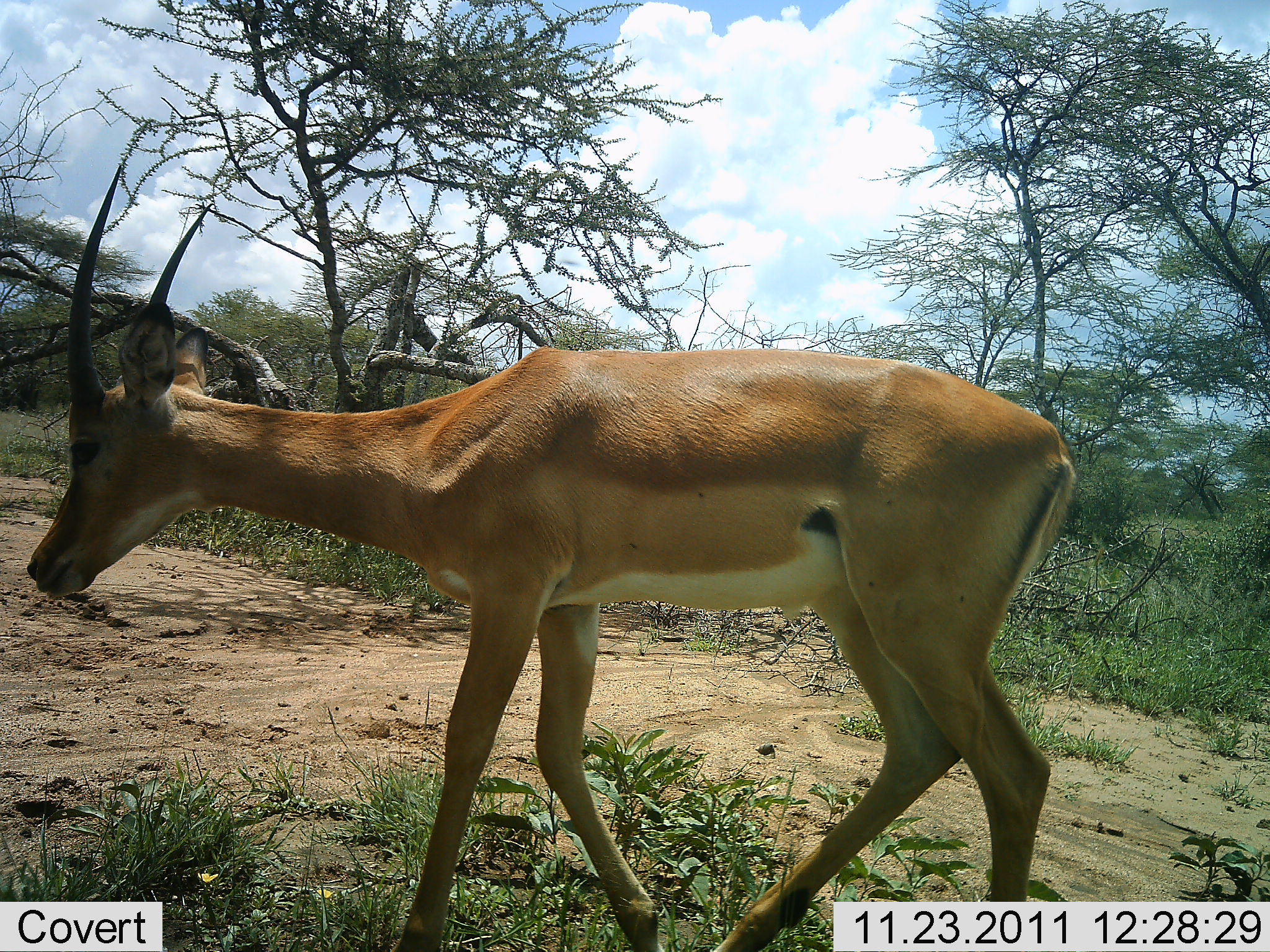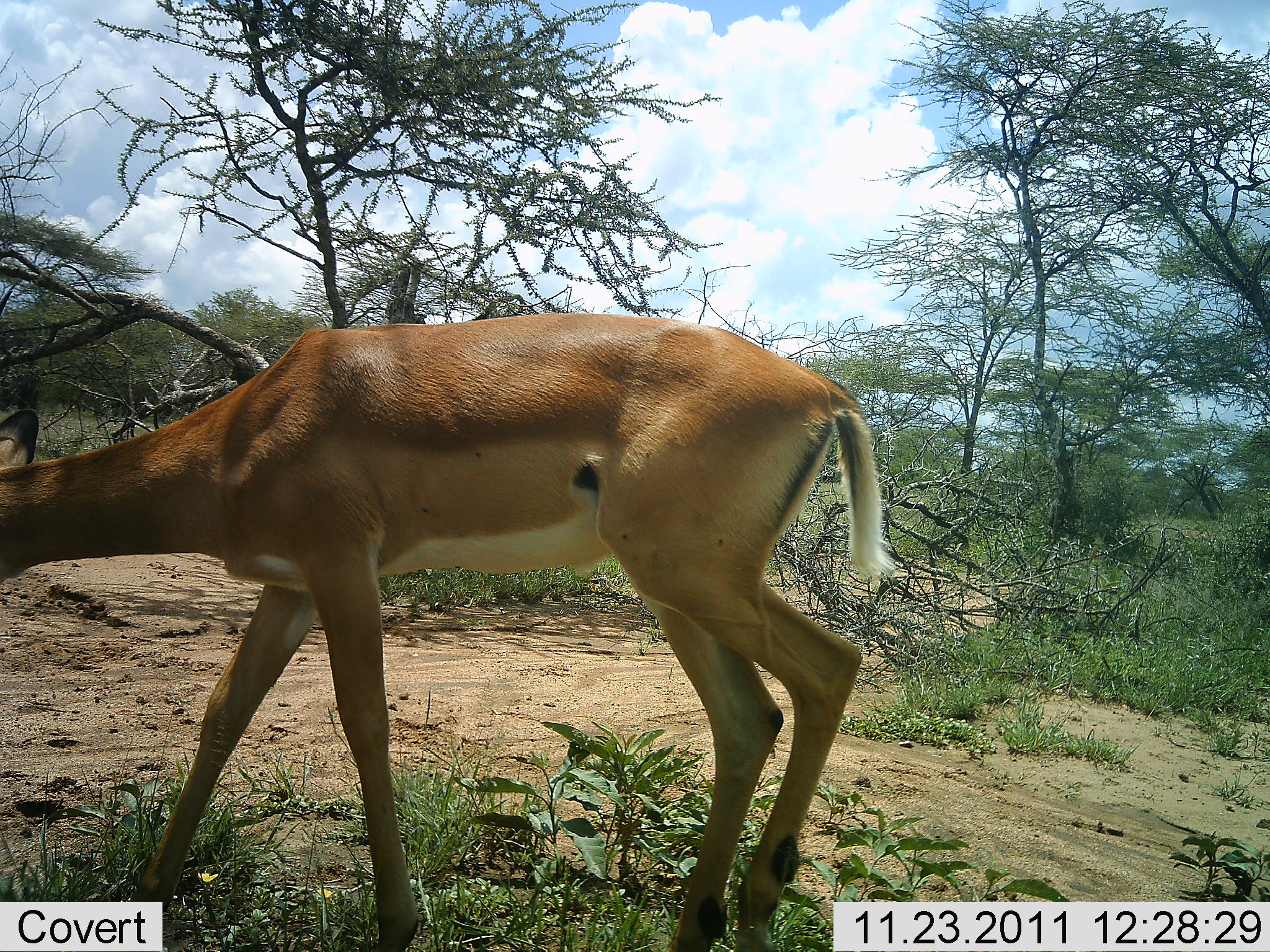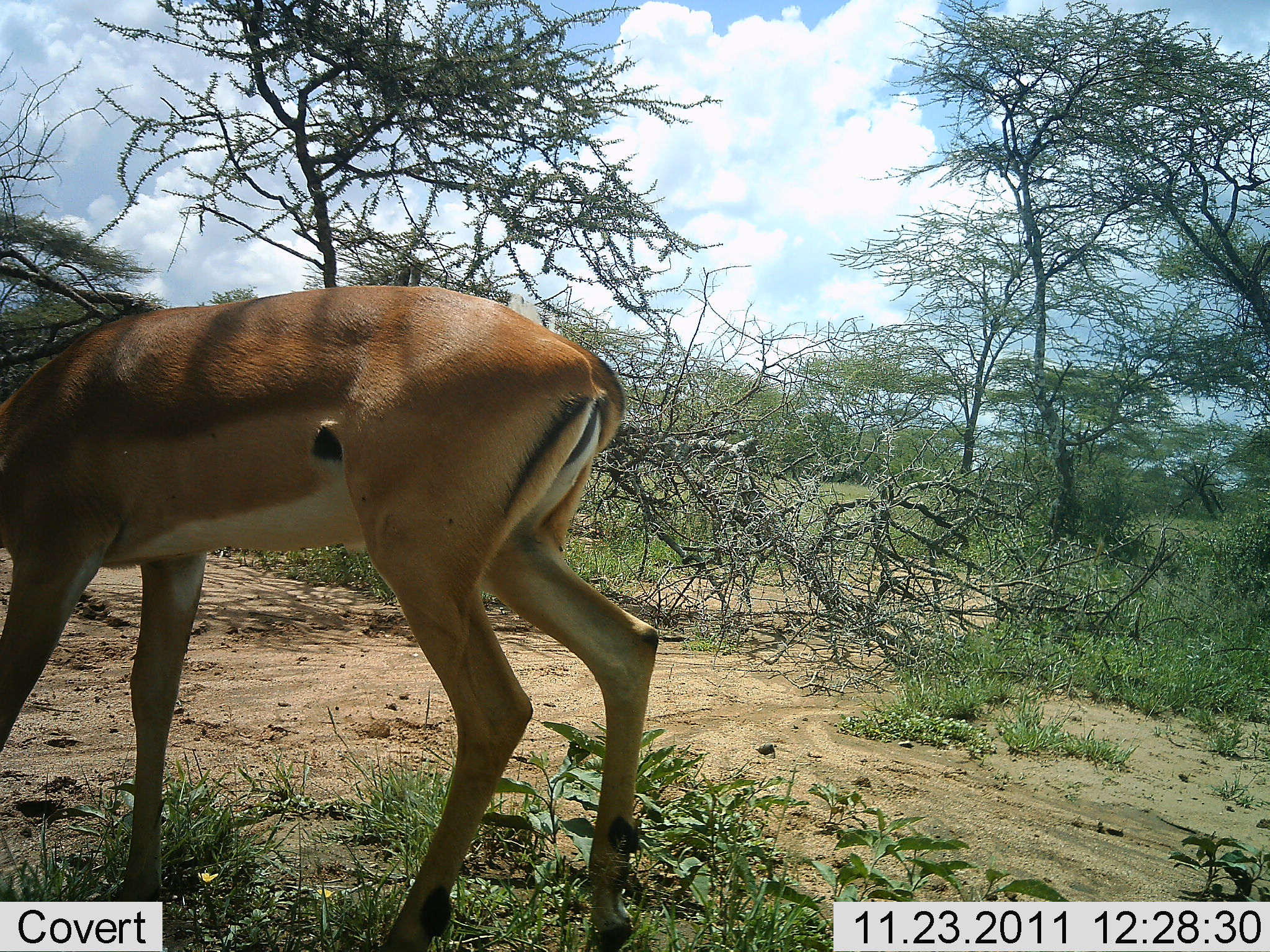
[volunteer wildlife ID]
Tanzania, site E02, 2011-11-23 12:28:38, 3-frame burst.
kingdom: Animalia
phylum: Chordata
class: Mammalia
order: Artiodactyla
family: Bovidae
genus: Nanger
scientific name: Nanger granti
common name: grant's gazelle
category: gazellegrants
Gazellegrants (grant's gazelle) (Nanger granti), count 1. Behavior (volunteer vote fractions): standing 8%, resting 0%, moving 92%, interacting 0%. Young present (vote fraction): 0%. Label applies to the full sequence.